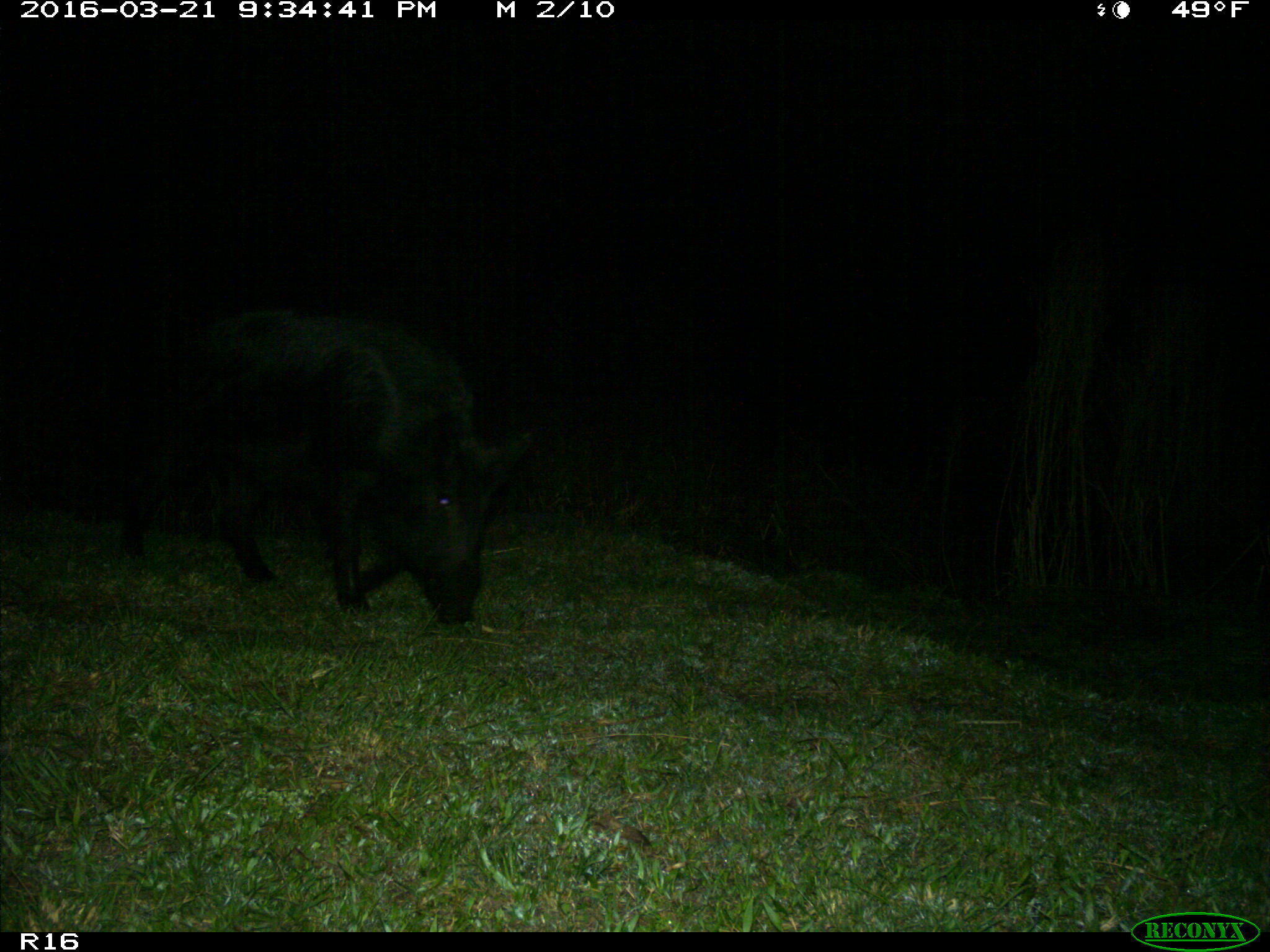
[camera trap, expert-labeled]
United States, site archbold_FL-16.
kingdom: Animalia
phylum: Chordata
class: Mammalia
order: Artiodactyla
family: Suidae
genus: Sus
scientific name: Sus scrofa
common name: wild boar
Sus scrofa (wild boar).